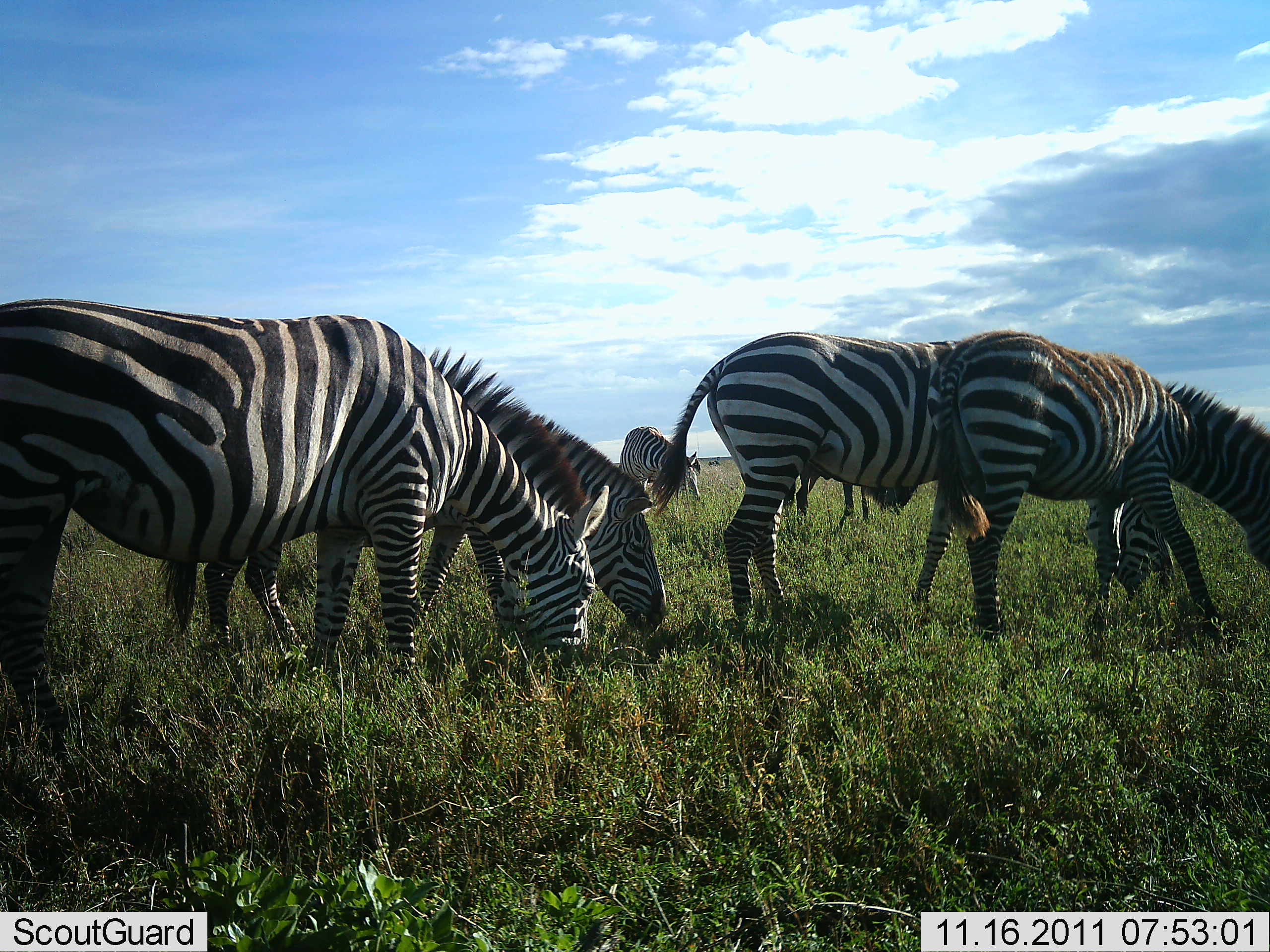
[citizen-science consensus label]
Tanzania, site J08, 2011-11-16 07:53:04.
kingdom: Animalia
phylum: Chordata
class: Mammalia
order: Perissodactyla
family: Equidae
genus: Equus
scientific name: Equus quagga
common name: plains zebra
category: zebra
Zebra (plains zebra) (Equus quagga), count 5. Behavior (volunteer vote fractions): standing 12%, resting 0%, moving 0%, interacting 0%. Young present (vote fraction): 0%. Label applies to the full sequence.